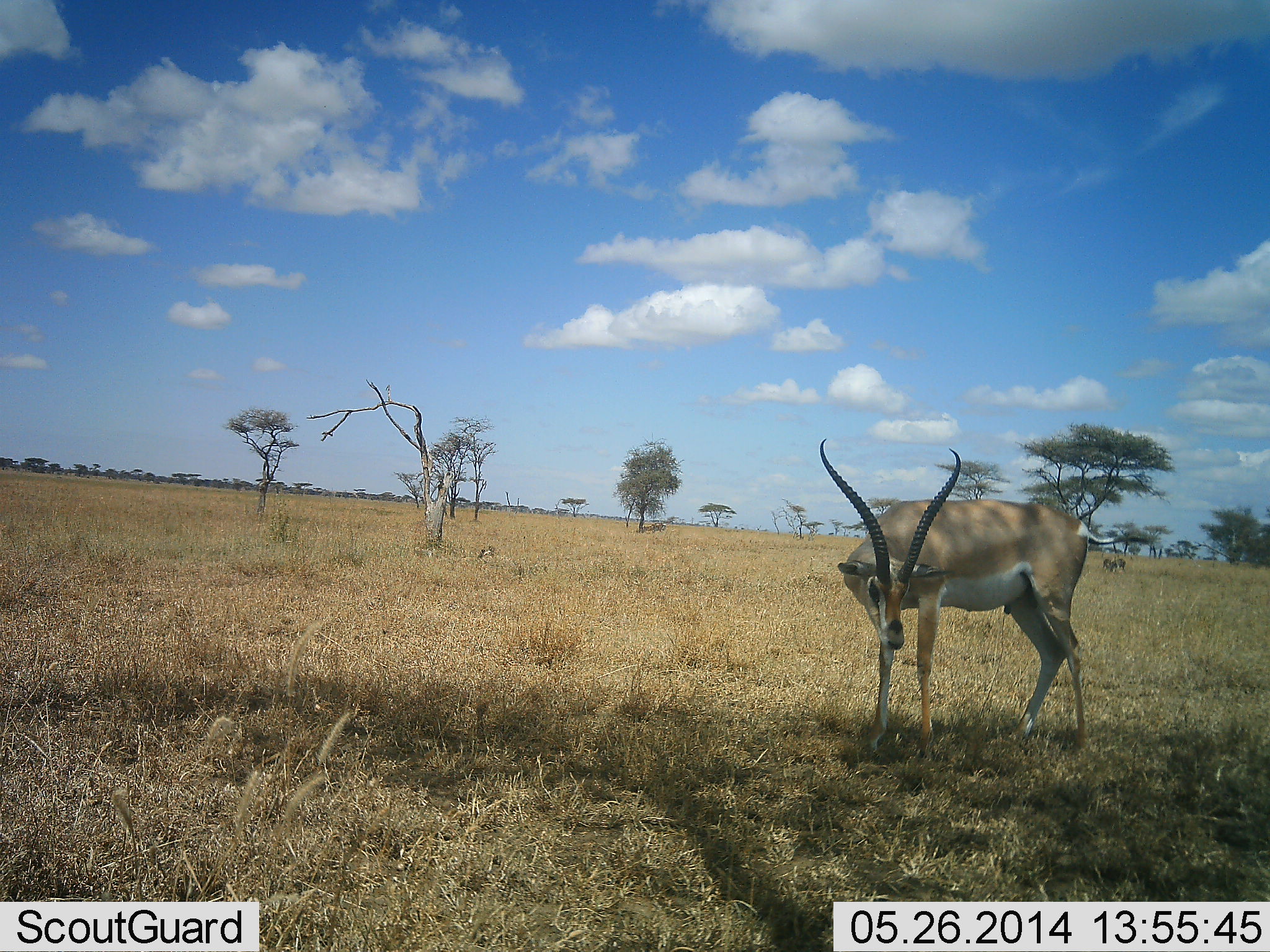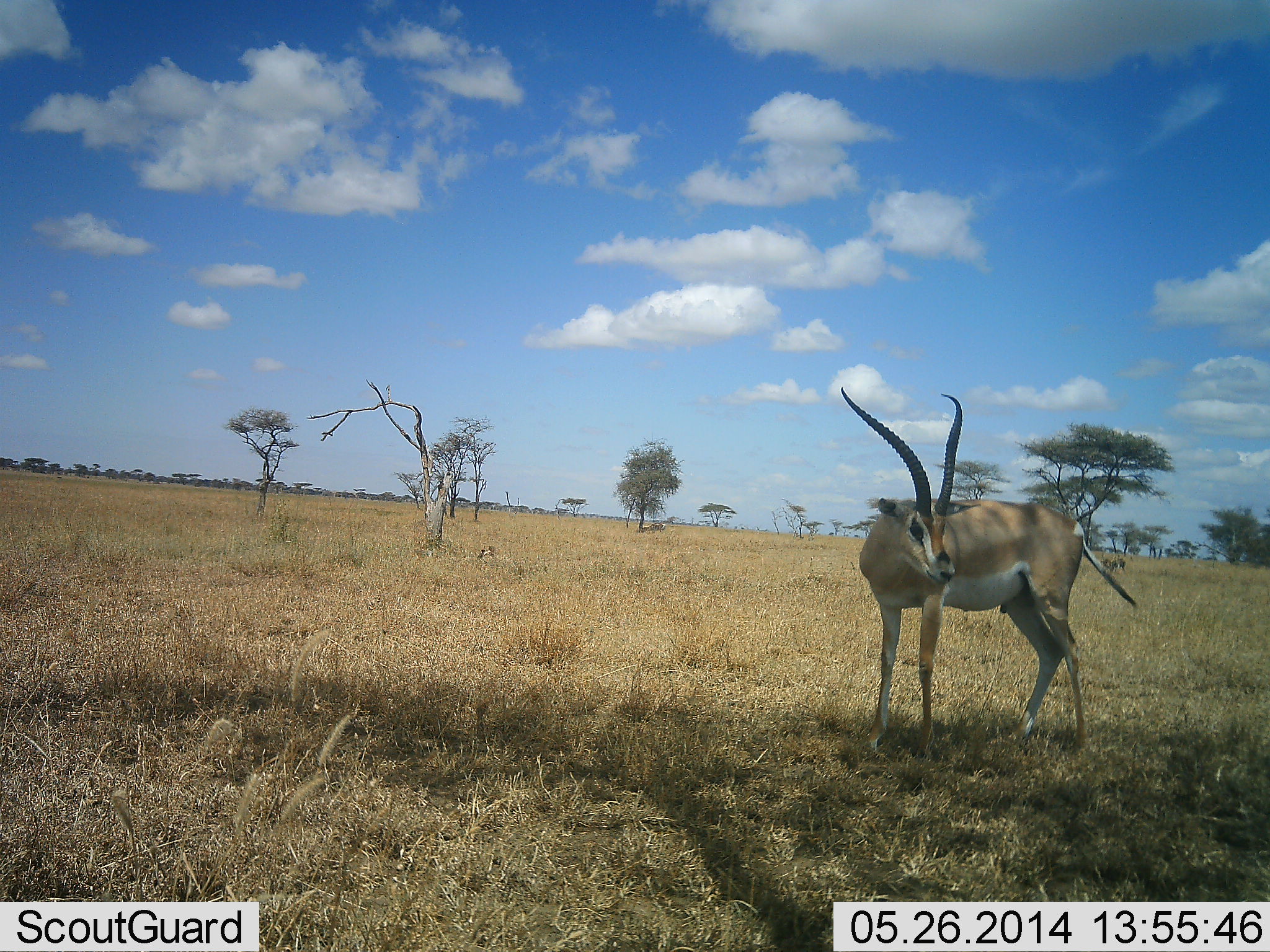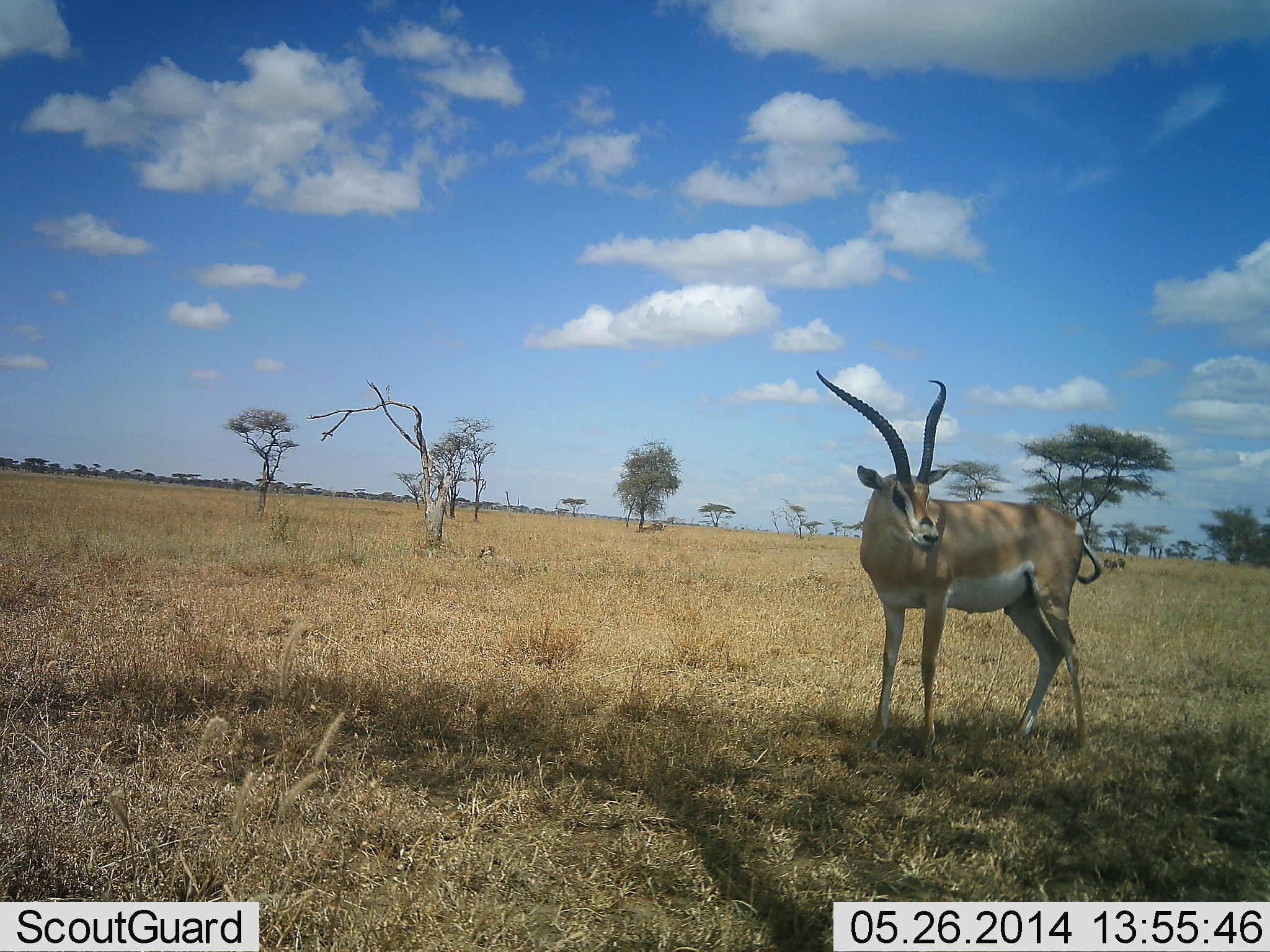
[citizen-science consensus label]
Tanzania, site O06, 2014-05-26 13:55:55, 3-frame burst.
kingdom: Animalia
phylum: Chordata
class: Mammalia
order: Artiodactyla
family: Bovidae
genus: Nanger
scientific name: Nanger granti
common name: grant's gazelle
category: gazellegrants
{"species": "gazellegrants (grant's gazelle) (Nanger granti)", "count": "1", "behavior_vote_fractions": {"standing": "100%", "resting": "0%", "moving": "0%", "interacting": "0%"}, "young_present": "0%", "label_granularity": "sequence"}